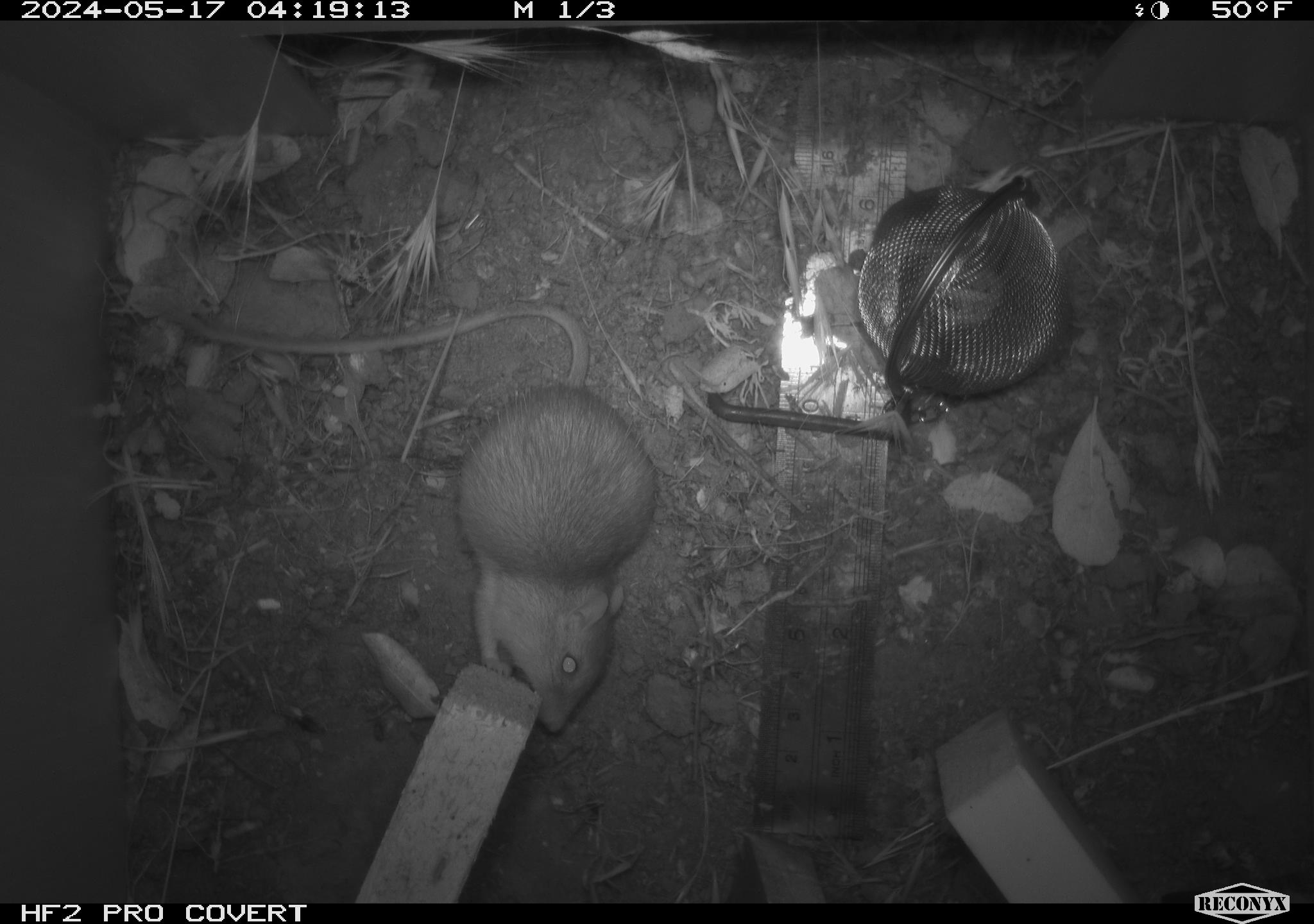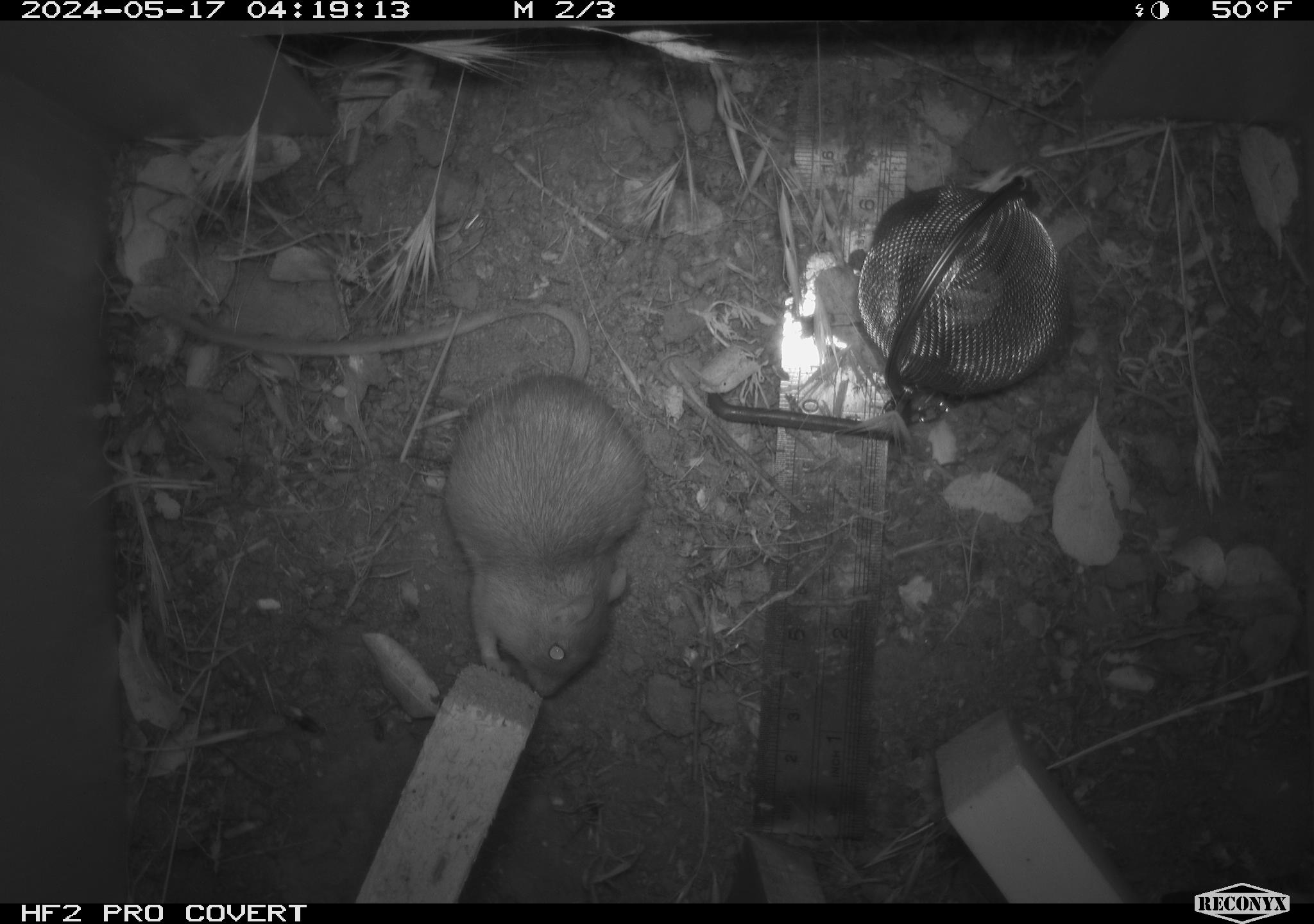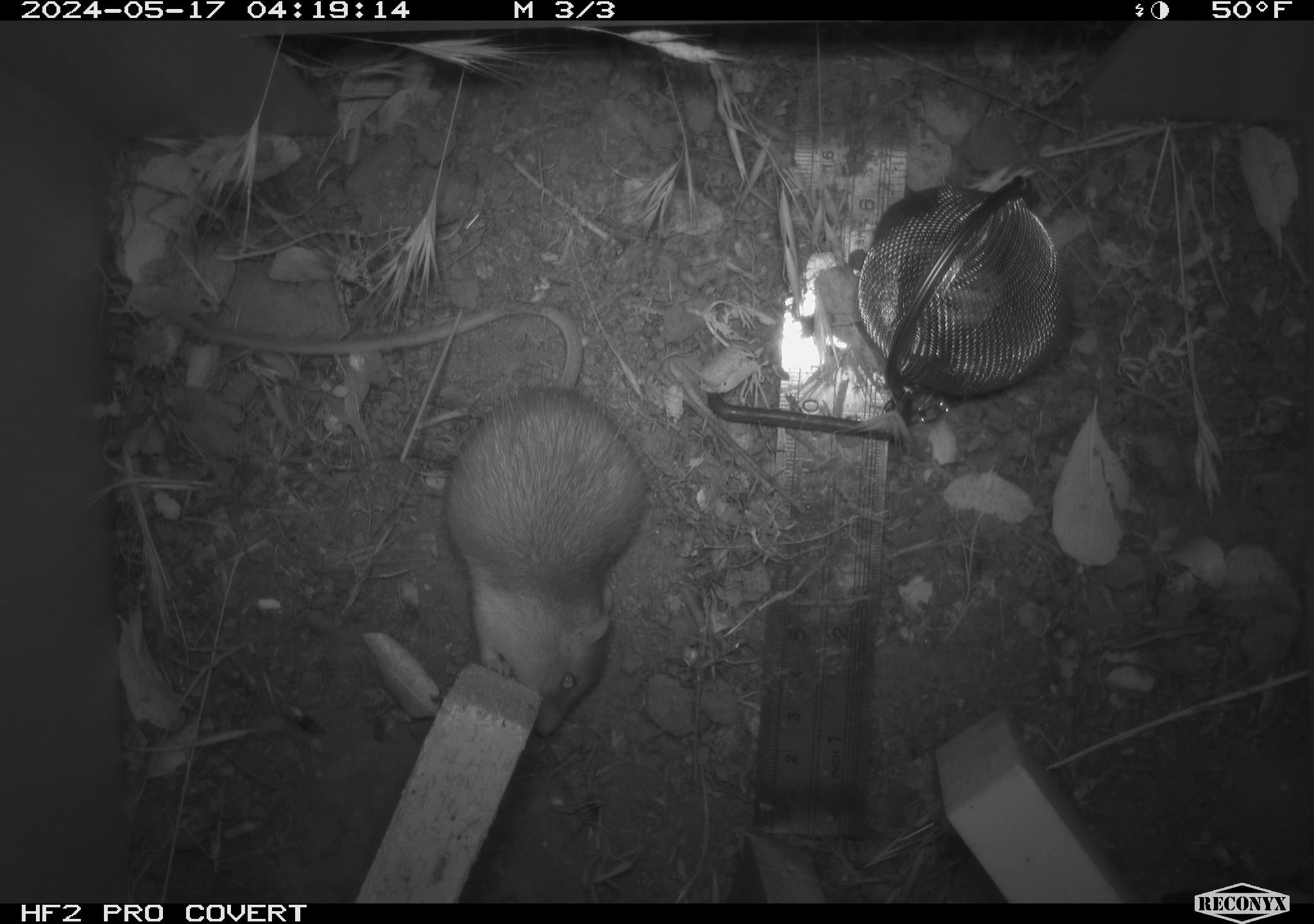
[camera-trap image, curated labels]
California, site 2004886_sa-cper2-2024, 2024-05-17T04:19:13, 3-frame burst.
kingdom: Animalia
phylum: Chordata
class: Mammalia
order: Rodentia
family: Heteromyidae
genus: Dipodomys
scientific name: Dipodomys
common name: kangaroo rats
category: dipodomys species